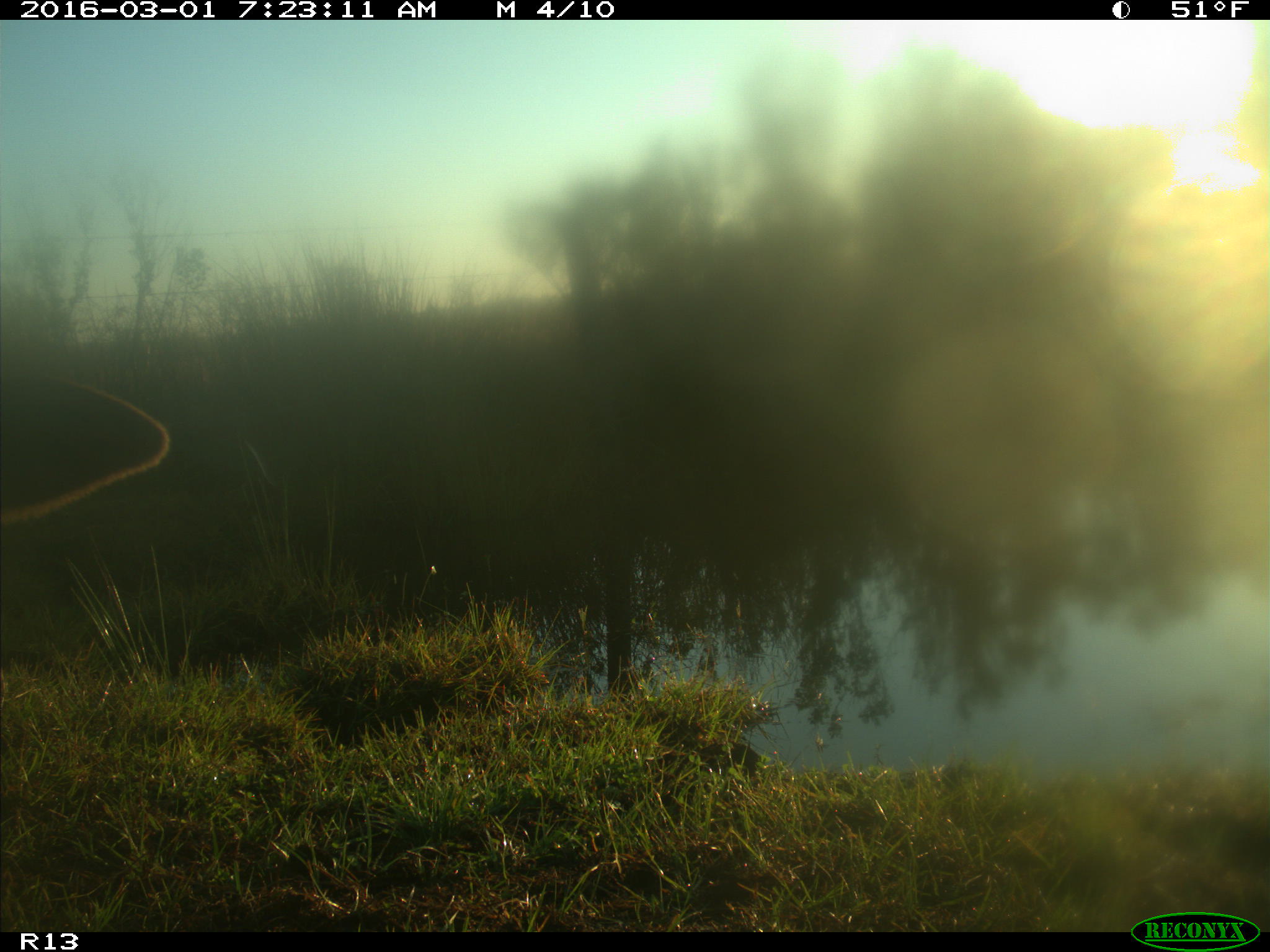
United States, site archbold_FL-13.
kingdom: Animalia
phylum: Chordata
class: Mammalia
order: Artiodactyla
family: Bovidae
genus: Bos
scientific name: Bos taurus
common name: domestic cow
Bos taurus (domestic cow).